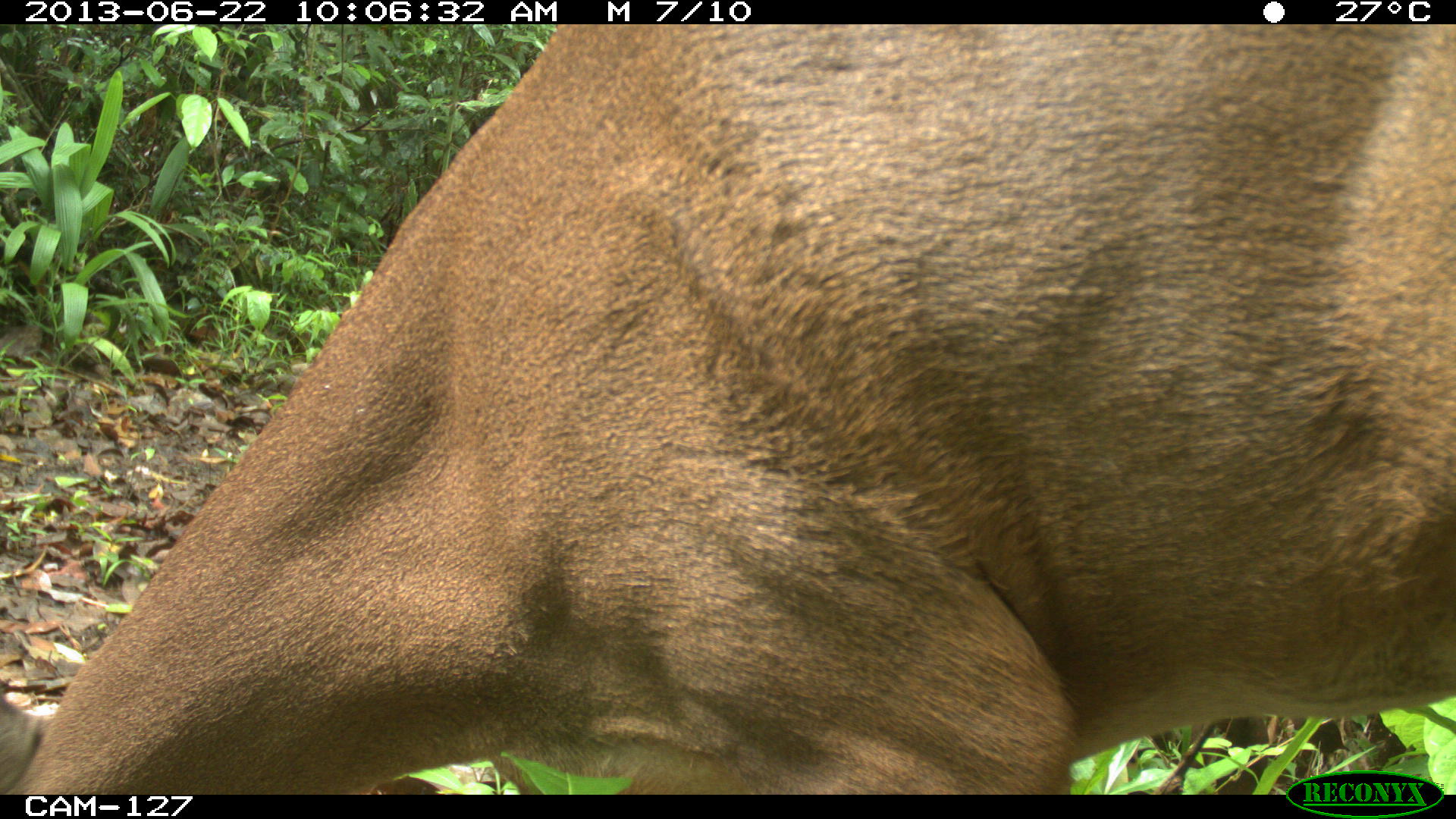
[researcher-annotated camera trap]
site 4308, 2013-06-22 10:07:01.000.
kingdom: Animalia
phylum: Chordata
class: Mammalia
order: Artiodactyla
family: Cervidae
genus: Odocoileus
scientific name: Odocoileus virginianus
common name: white-tailed deer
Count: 1.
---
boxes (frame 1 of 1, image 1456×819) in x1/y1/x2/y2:
odocoileus virginianus: 5/24/1456/791